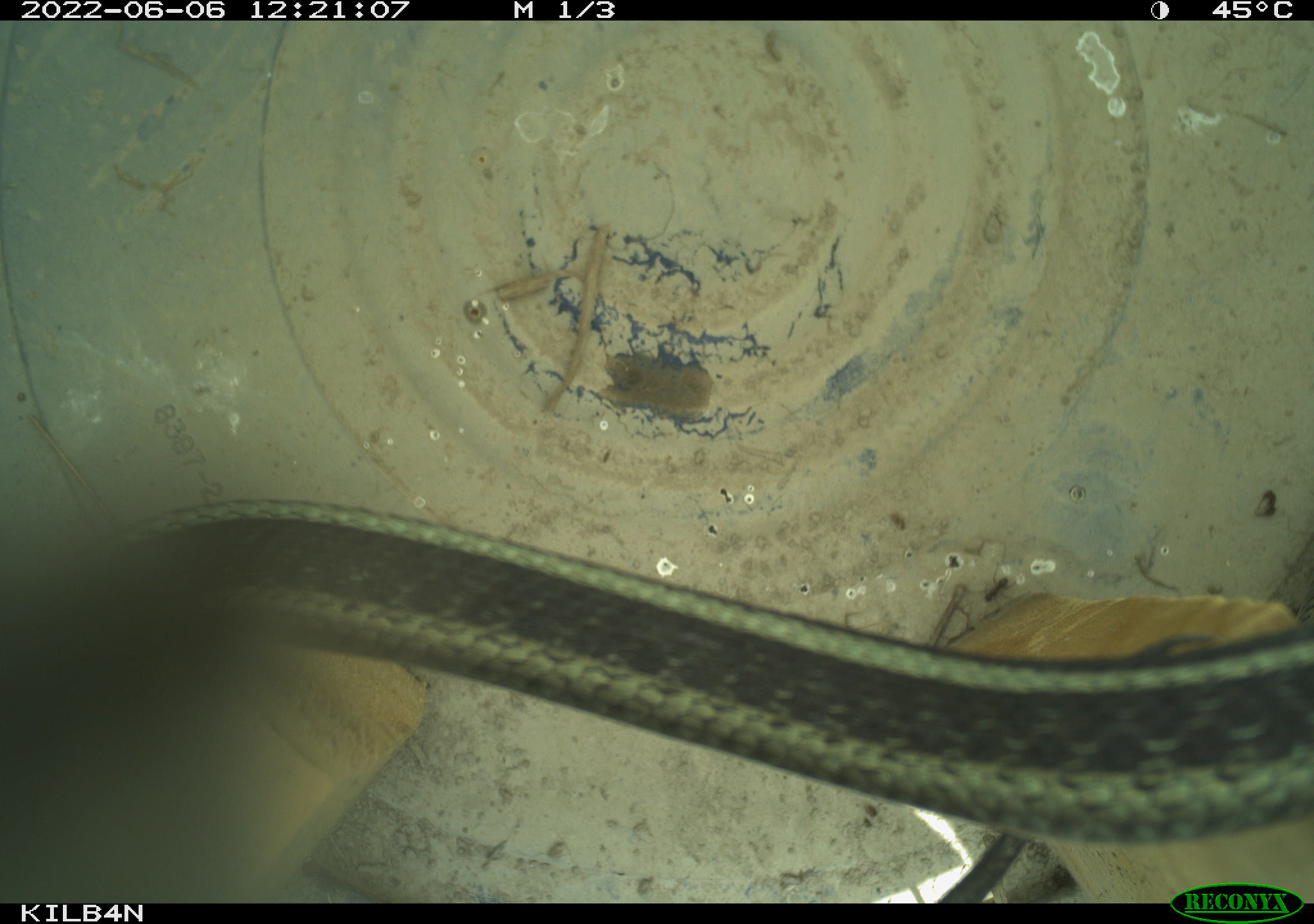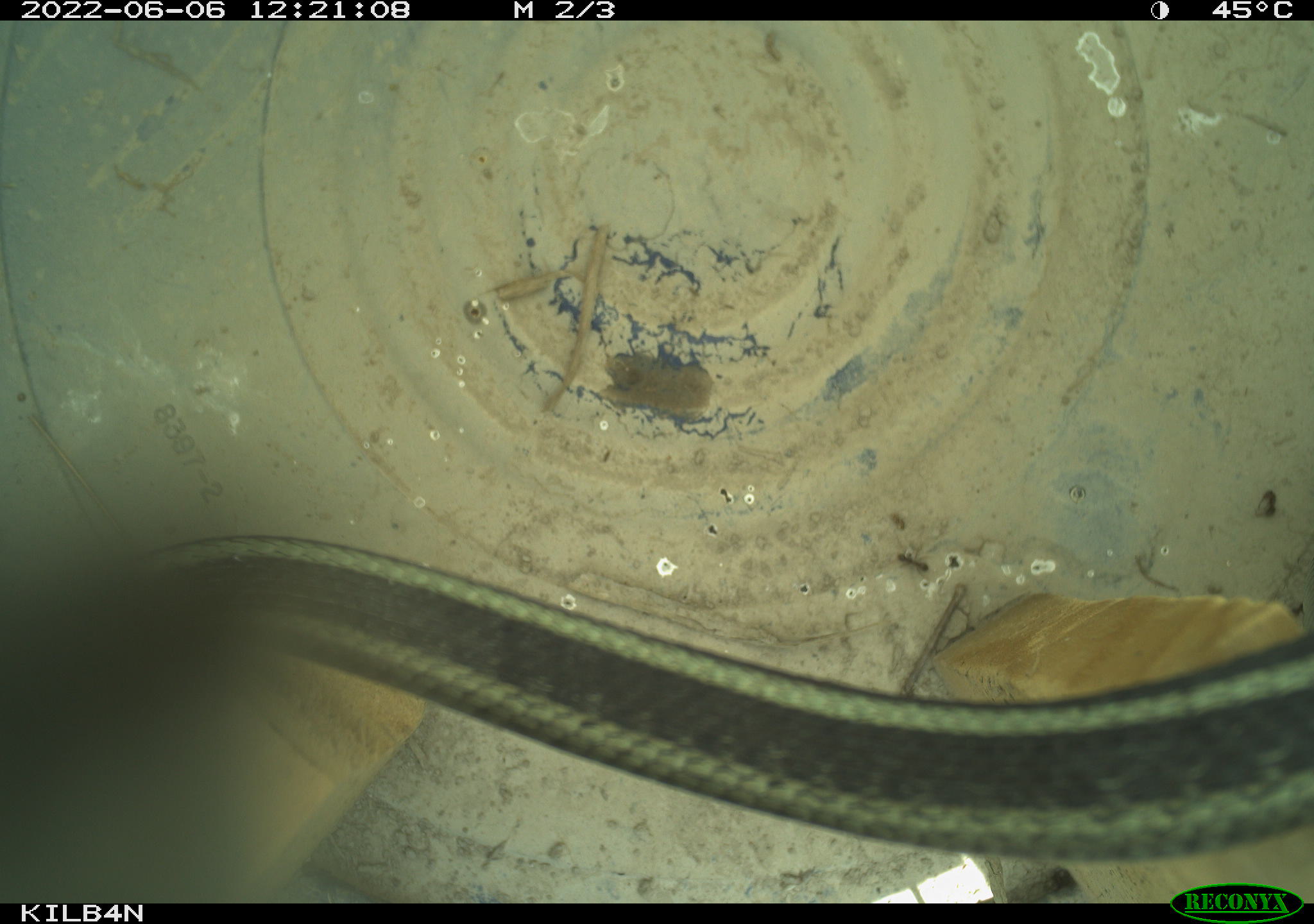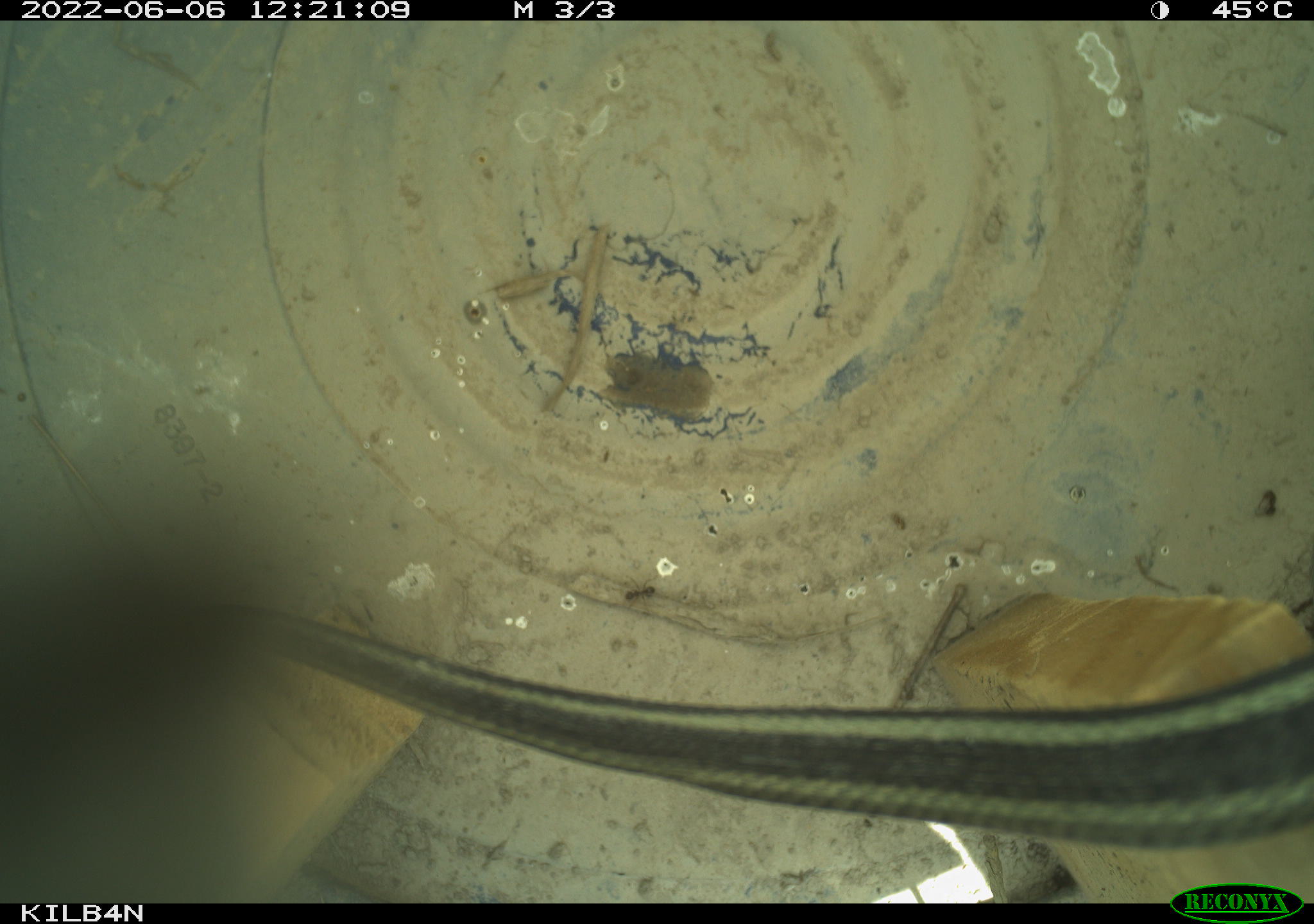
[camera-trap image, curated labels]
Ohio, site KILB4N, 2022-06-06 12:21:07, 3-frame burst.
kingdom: Animalia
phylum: Chordata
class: Reptilia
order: Squamata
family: Colubridae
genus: Thamnophis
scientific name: Thamnophis sirtalis sirtalis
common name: eastern gartersnake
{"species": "eastern gartersnake (Thamnophis sirtalis sirtalis)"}